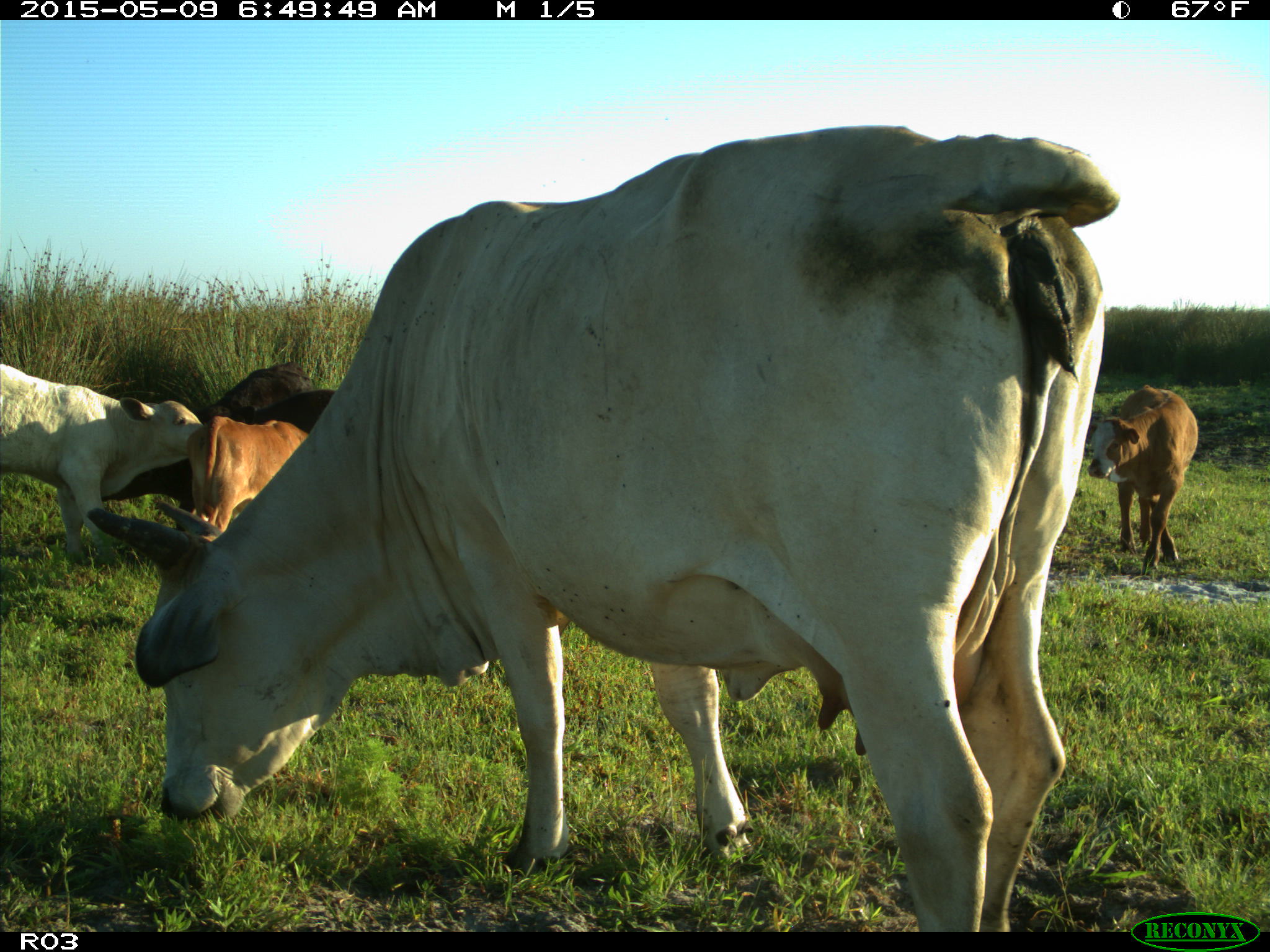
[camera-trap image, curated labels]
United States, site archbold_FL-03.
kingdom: Animalia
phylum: Chordata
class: Mammalia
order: Artiodactyla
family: Bovidae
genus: Bos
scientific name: Bos taurus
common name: domestic cow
Bos taurus (domestic cow).